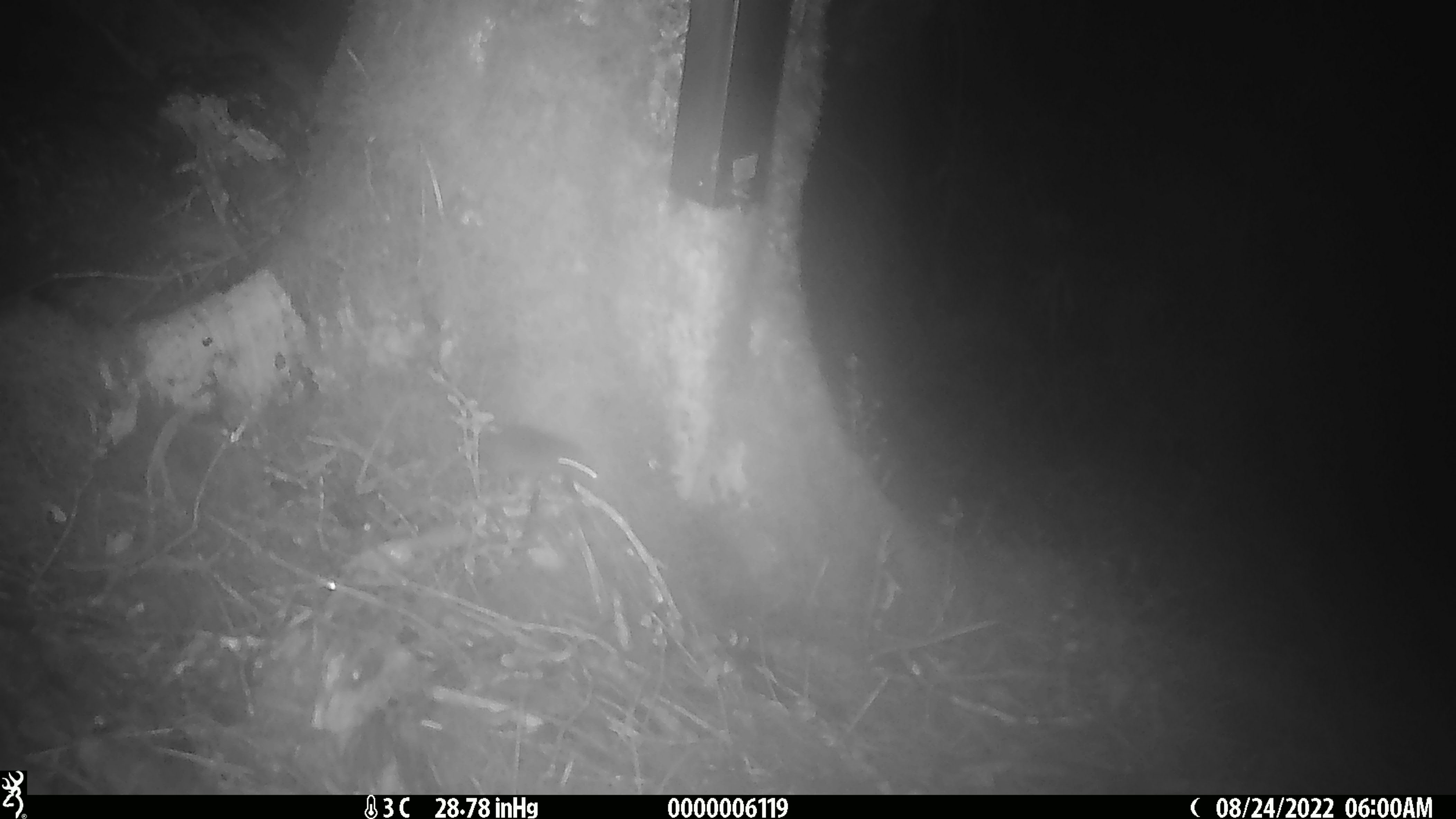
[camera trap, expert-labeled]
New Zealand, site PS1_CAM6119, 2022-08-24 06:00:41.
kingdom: Animalia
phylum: Chordata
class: Mammalia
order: Rodentia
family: Muridae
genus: Mus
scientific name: Mus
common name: mouse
Mouse (Mus).